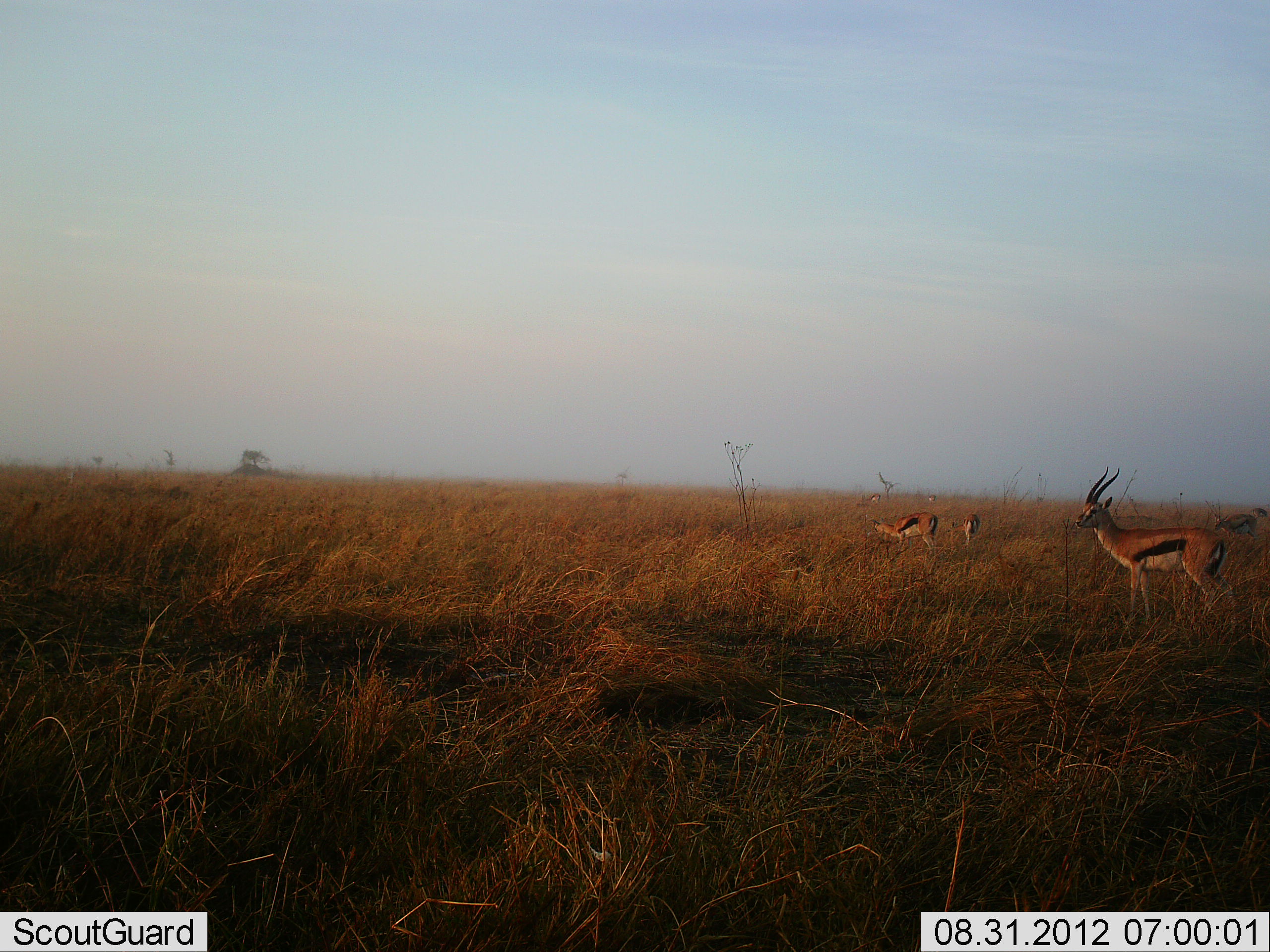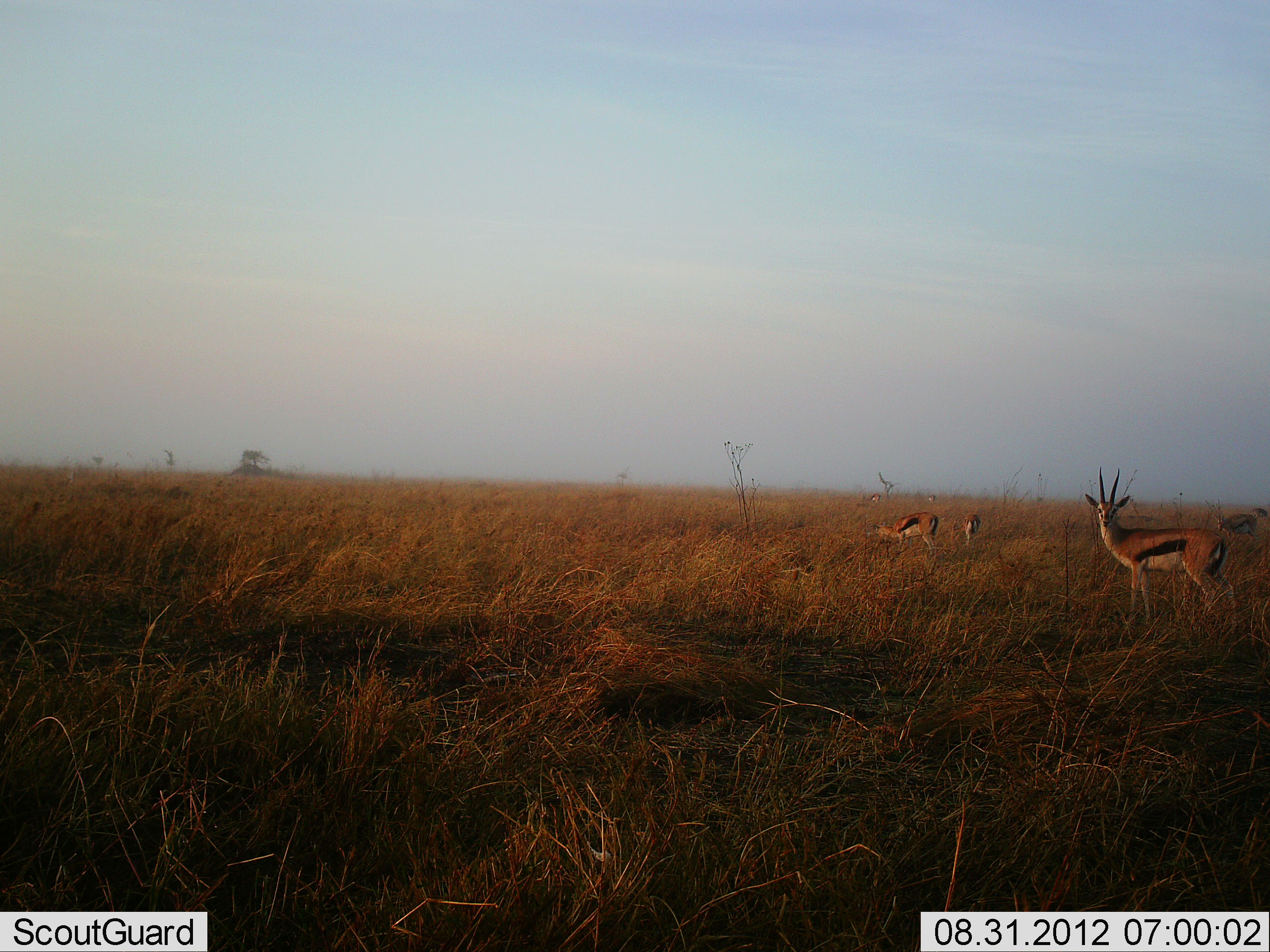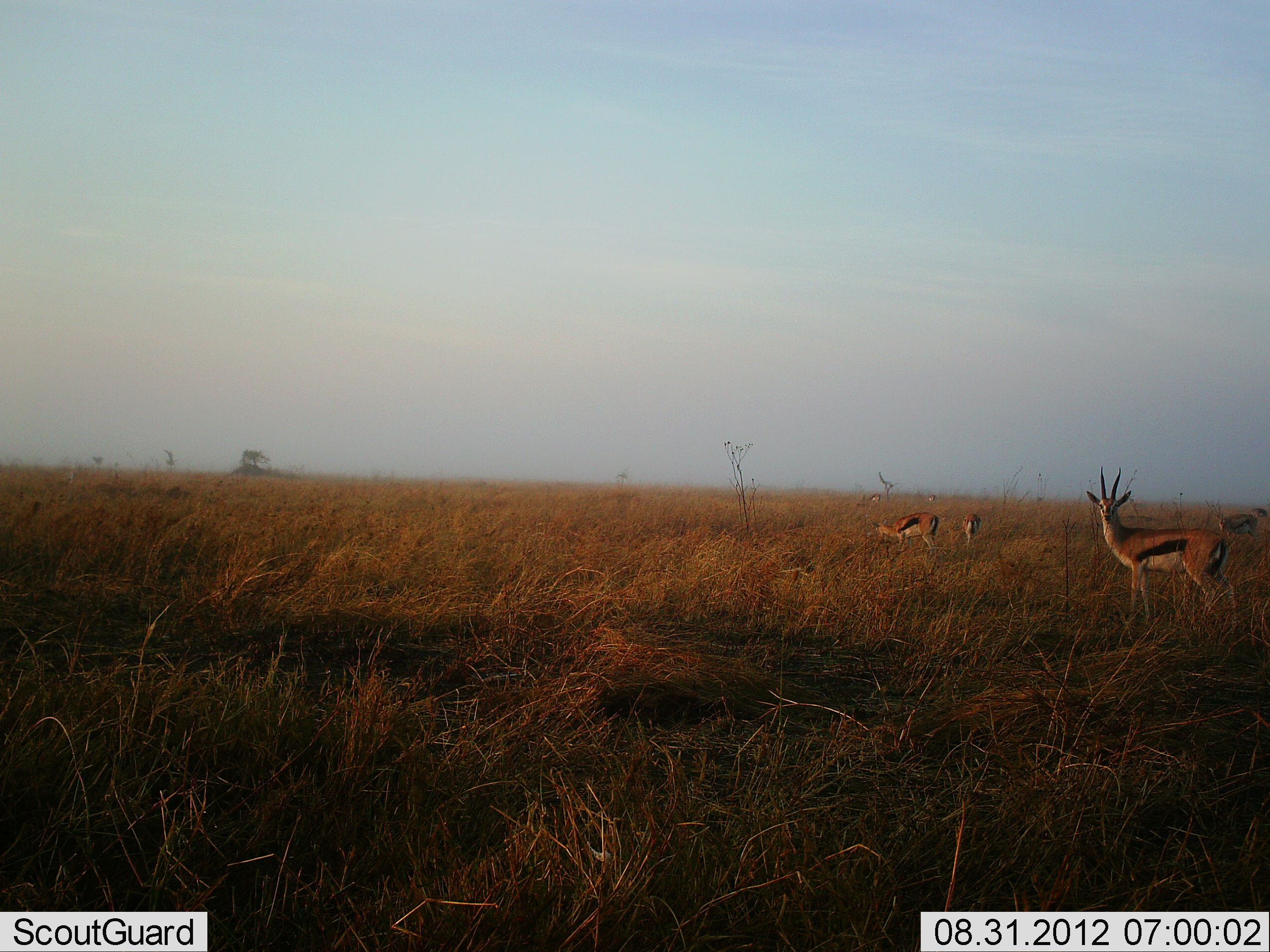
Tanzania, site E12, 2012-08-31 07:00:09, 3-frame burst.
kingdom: Animalia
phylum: Chordata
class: Mammalia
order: Artiodactyla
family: Bovidae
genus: Eudorcas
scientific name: Eudorcas thomsonii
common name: thomson's gazelle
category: gazellethomsons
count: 4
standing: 100%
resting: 0%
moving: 0%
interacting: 0%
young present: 0%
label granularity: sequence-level